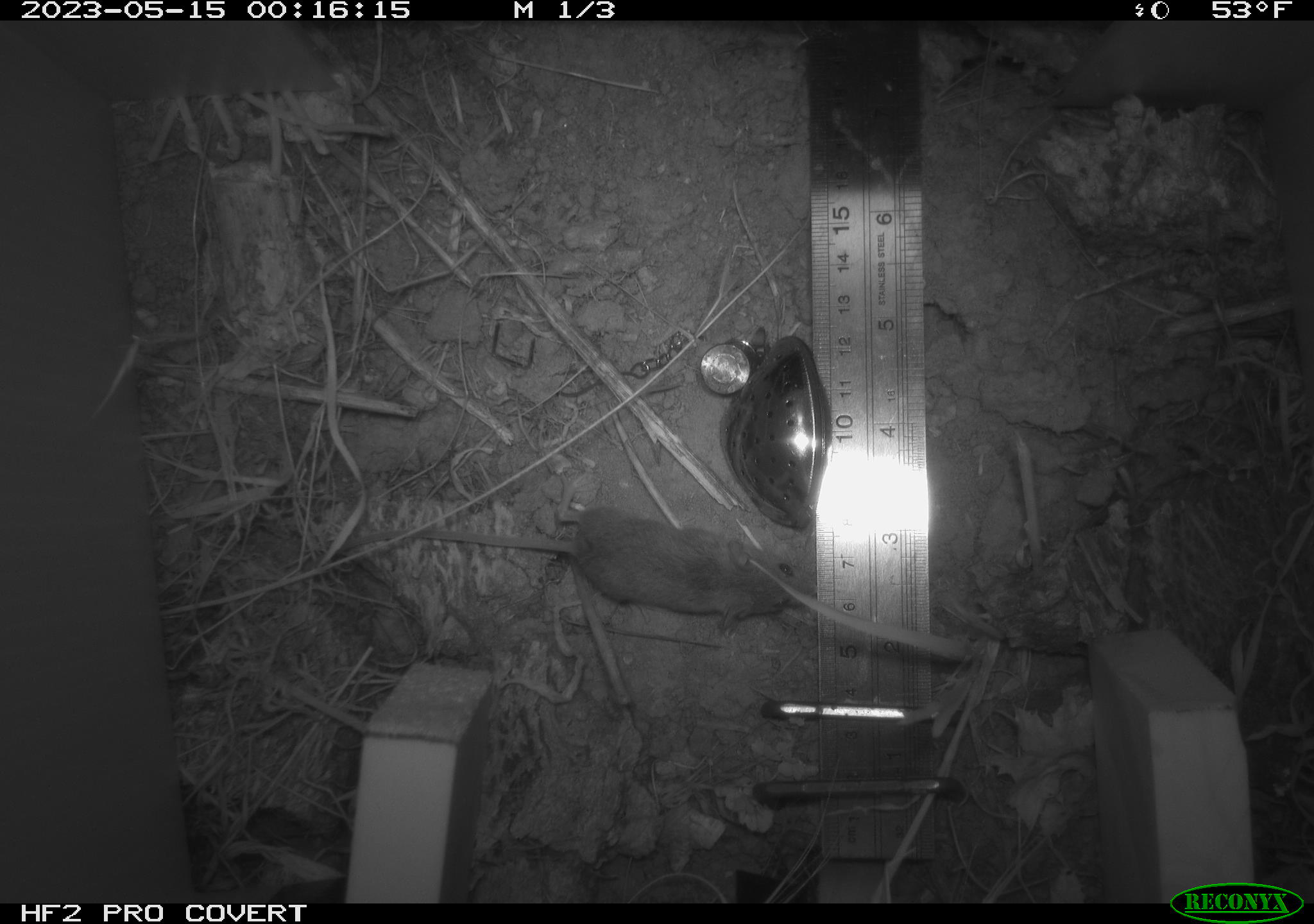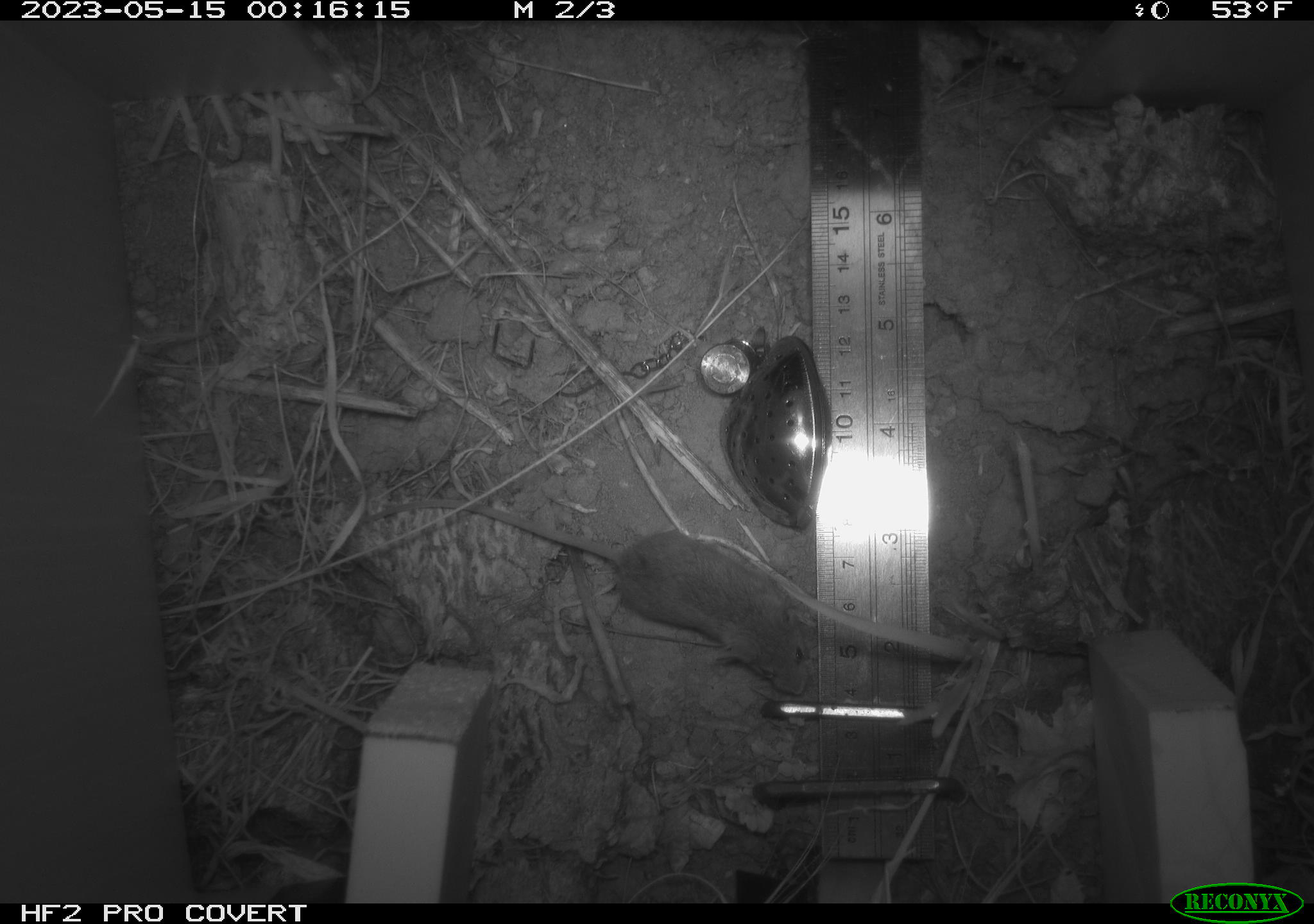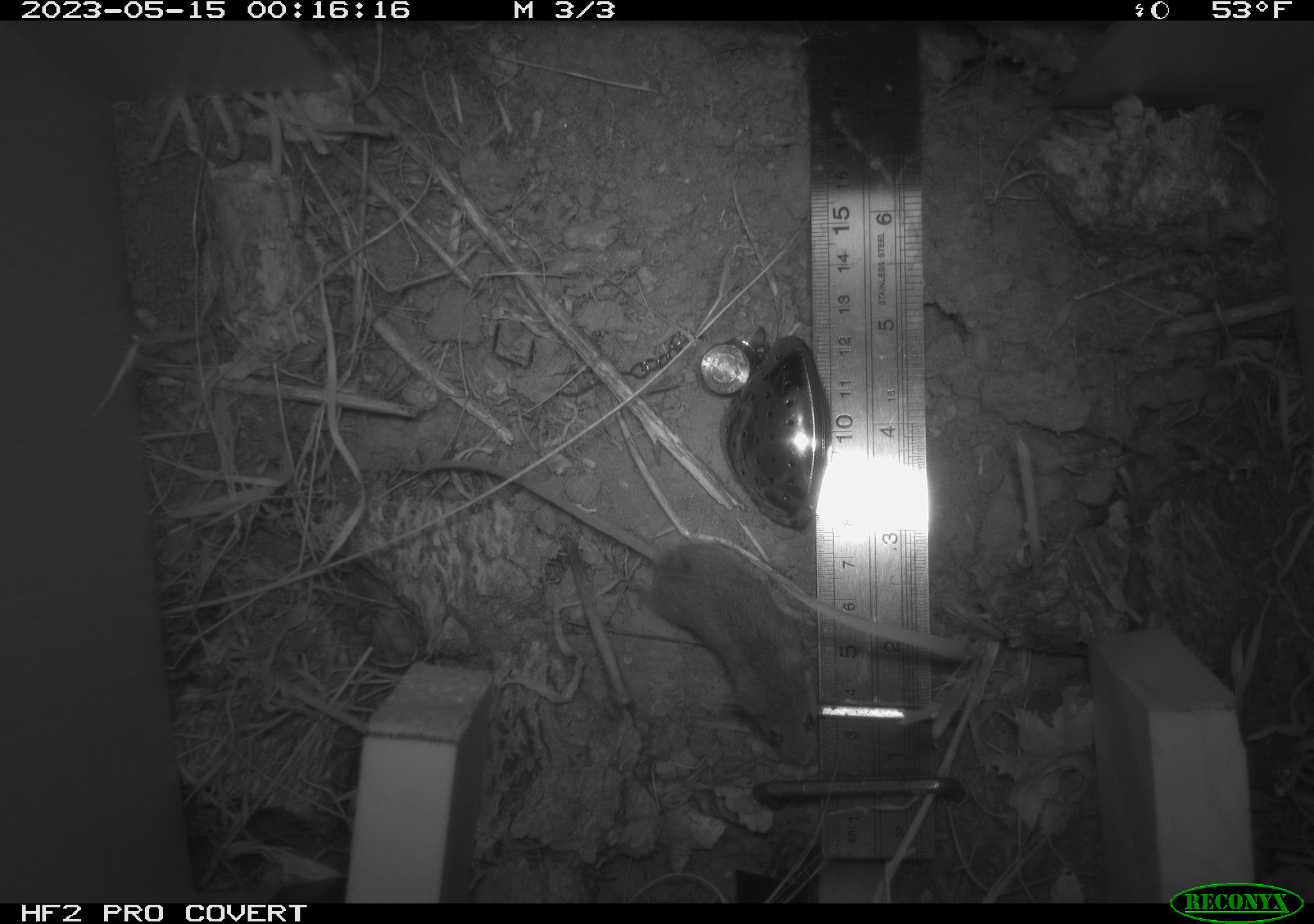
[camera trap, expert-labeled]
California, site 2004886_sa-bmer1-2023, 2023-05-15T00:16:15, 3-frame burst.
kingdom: Animalia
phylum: Chordata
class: Mammalia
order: Rodentia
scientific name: Rodentia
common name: mouse species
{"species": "mouse species (Rodentia)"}